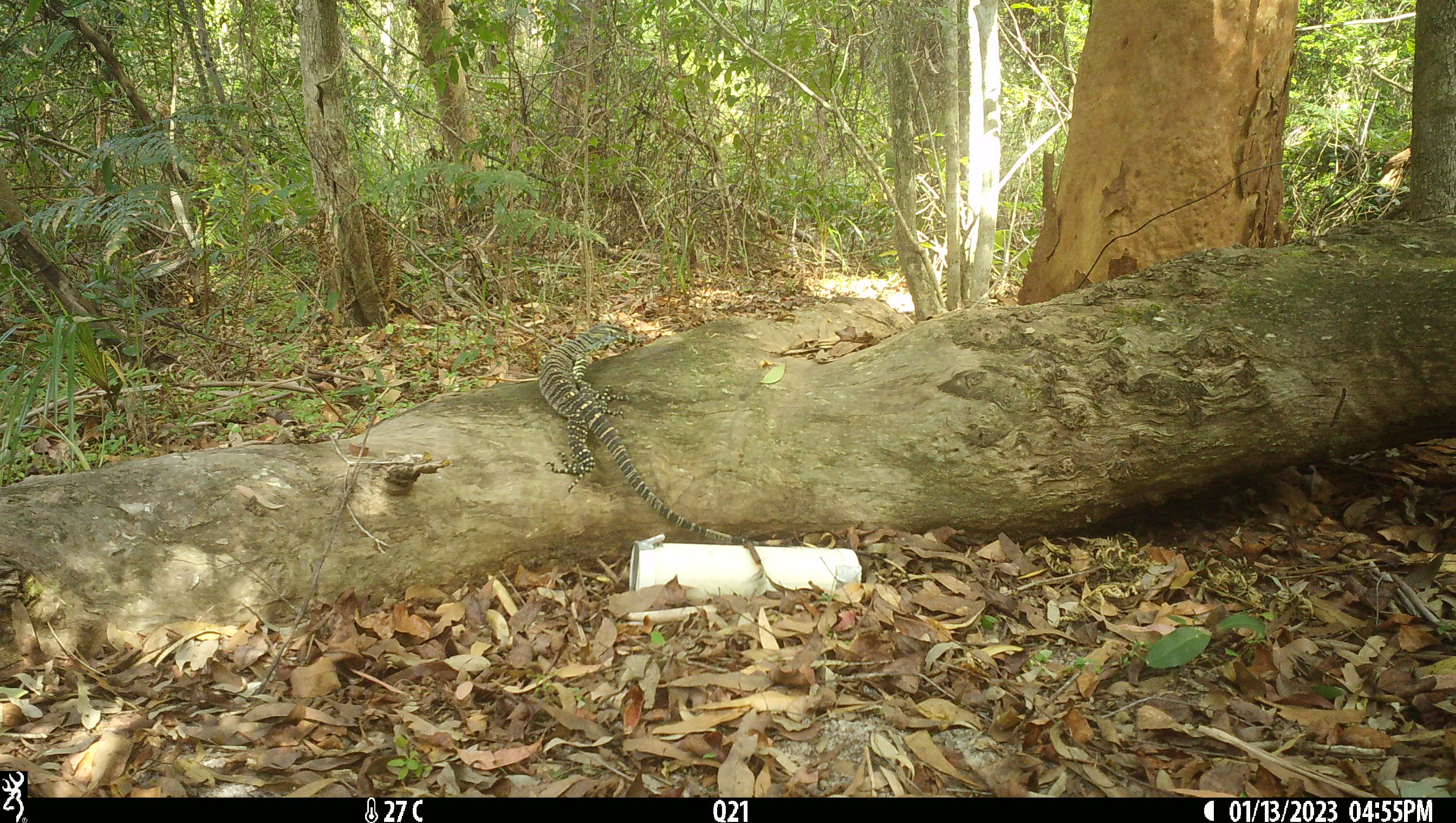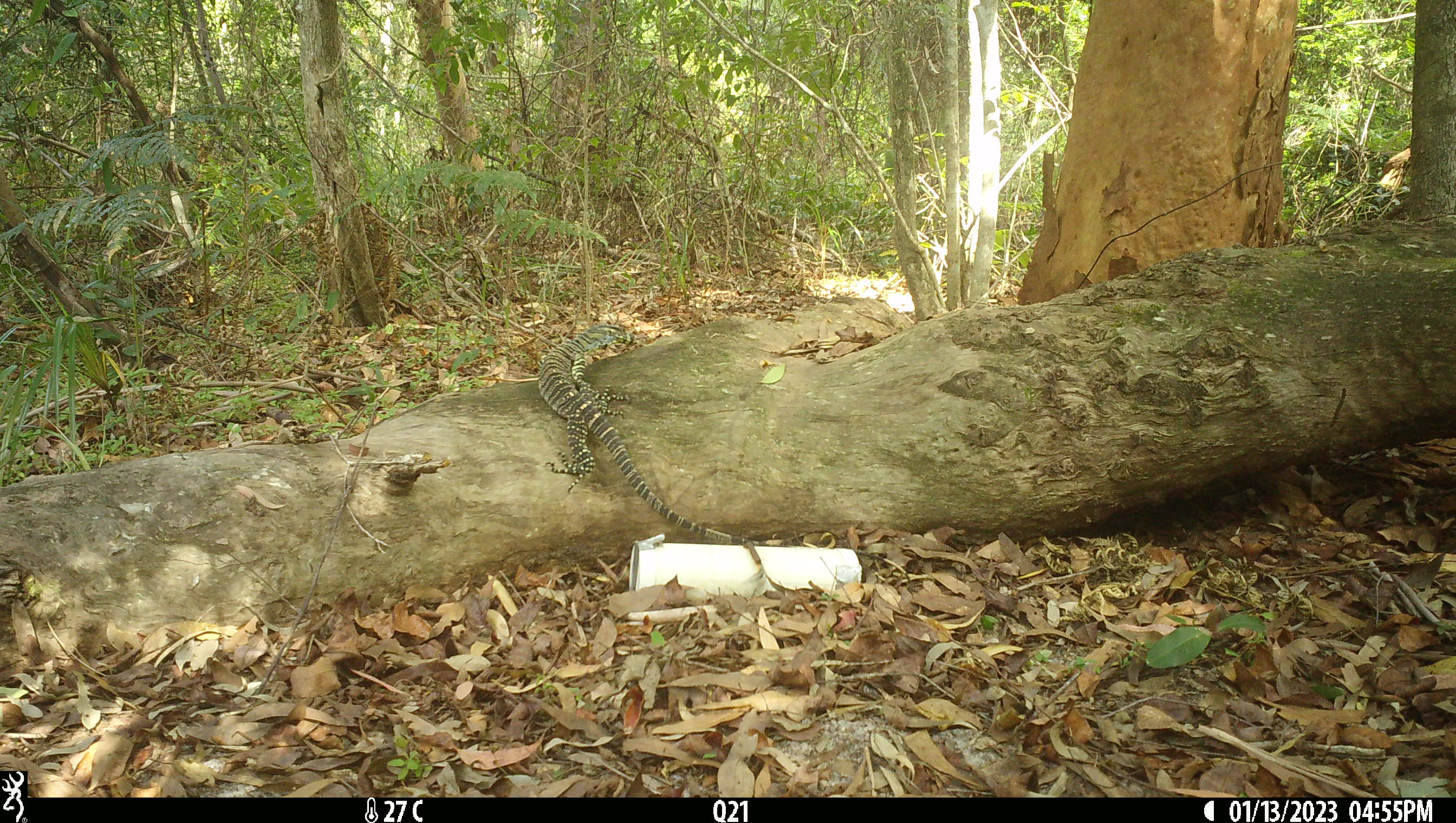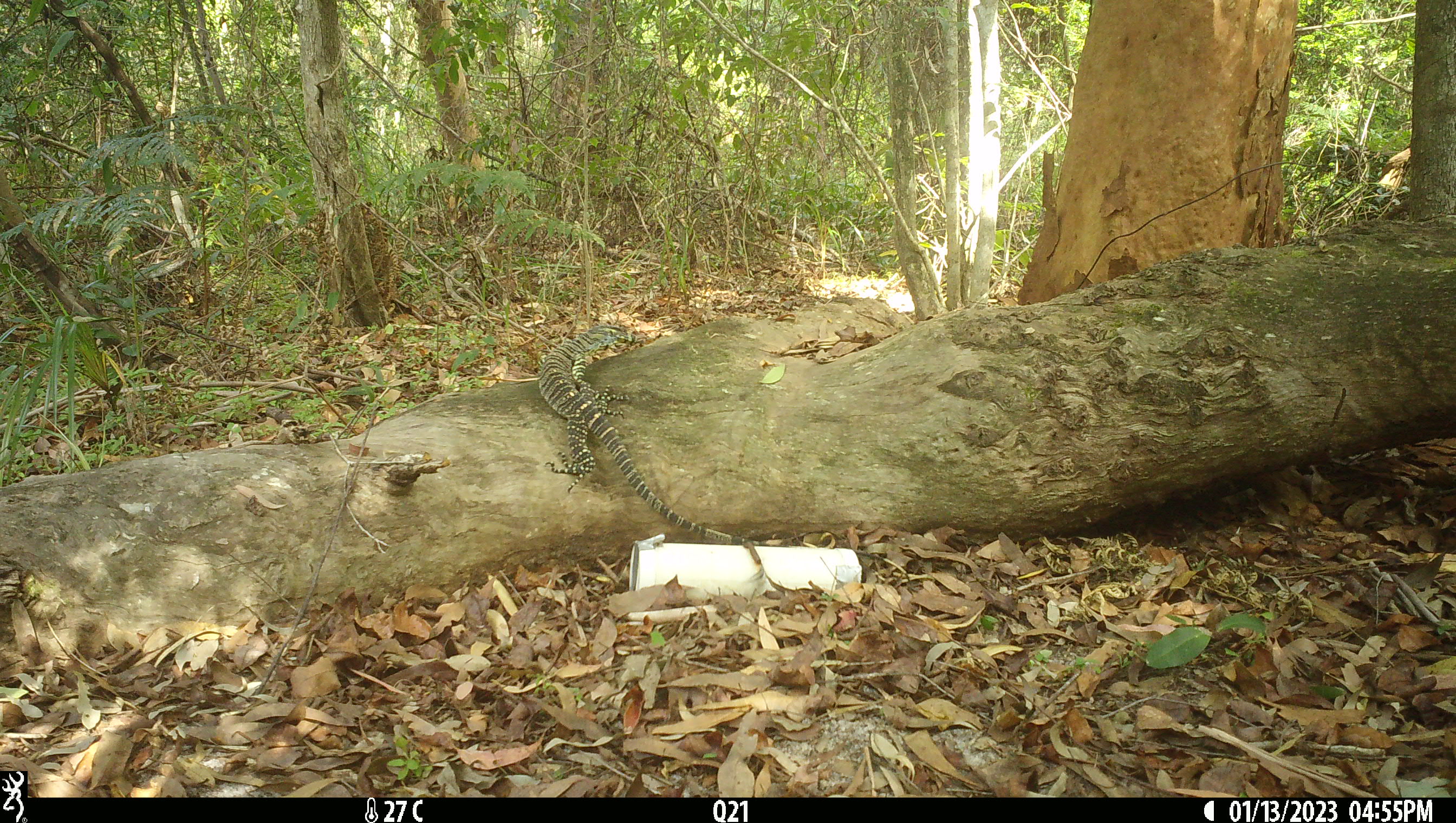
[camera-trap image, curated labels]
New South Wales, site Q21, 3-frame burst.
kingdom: Animalia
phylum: Chordata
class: Reptilia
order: Squamata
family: Varanidae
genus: Varanus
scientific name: Varanus varius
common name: lace monitor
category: goanna